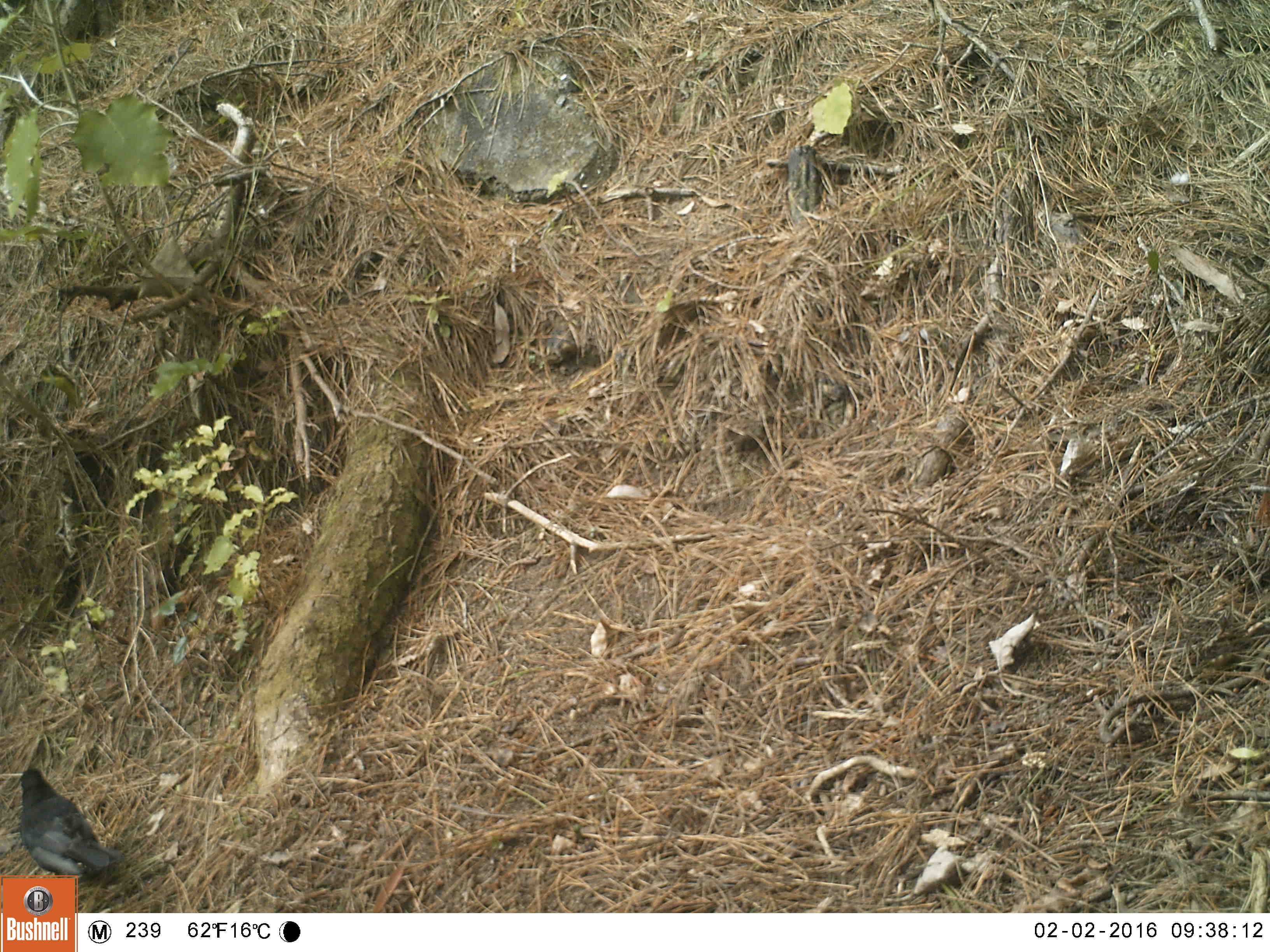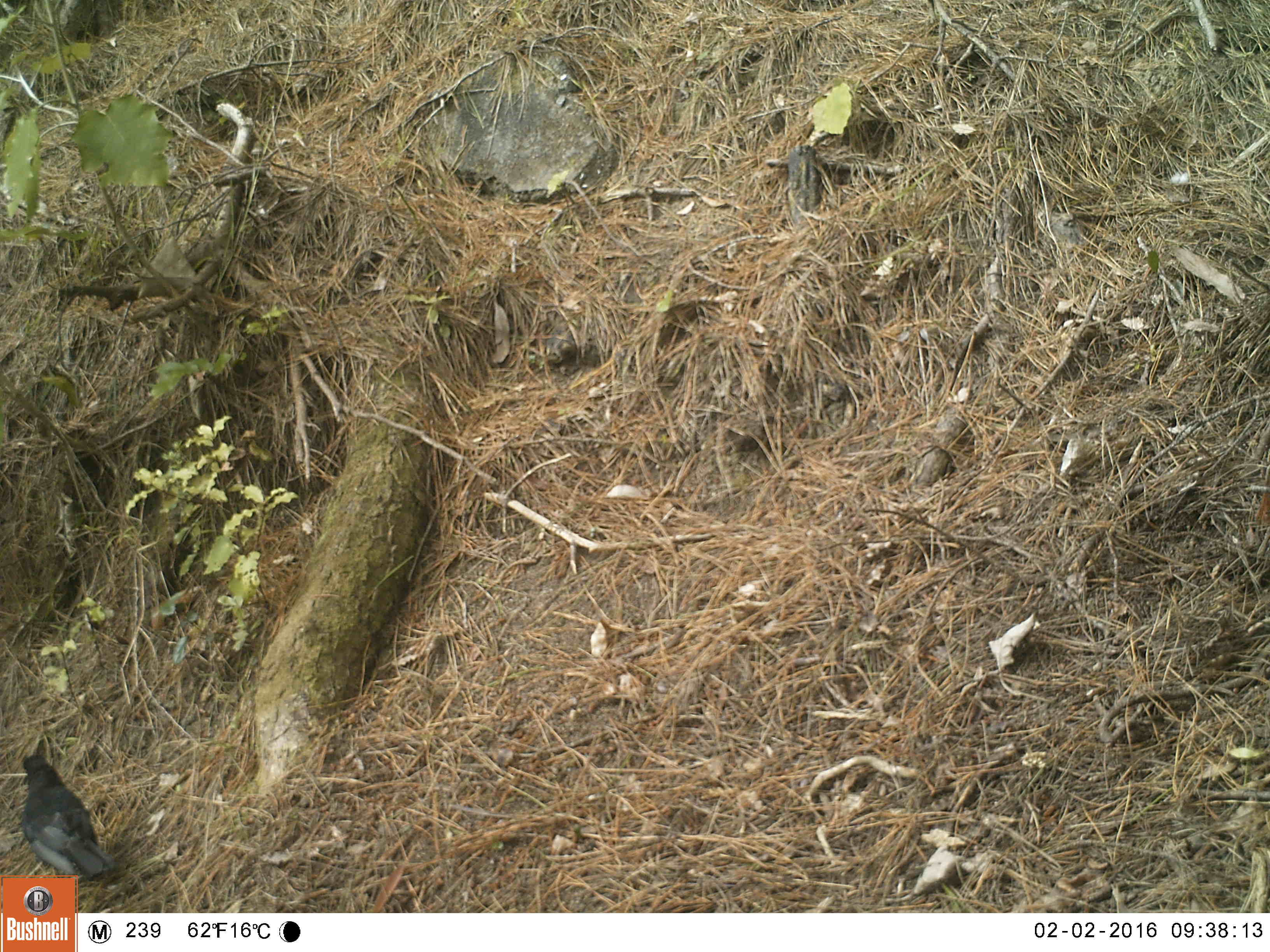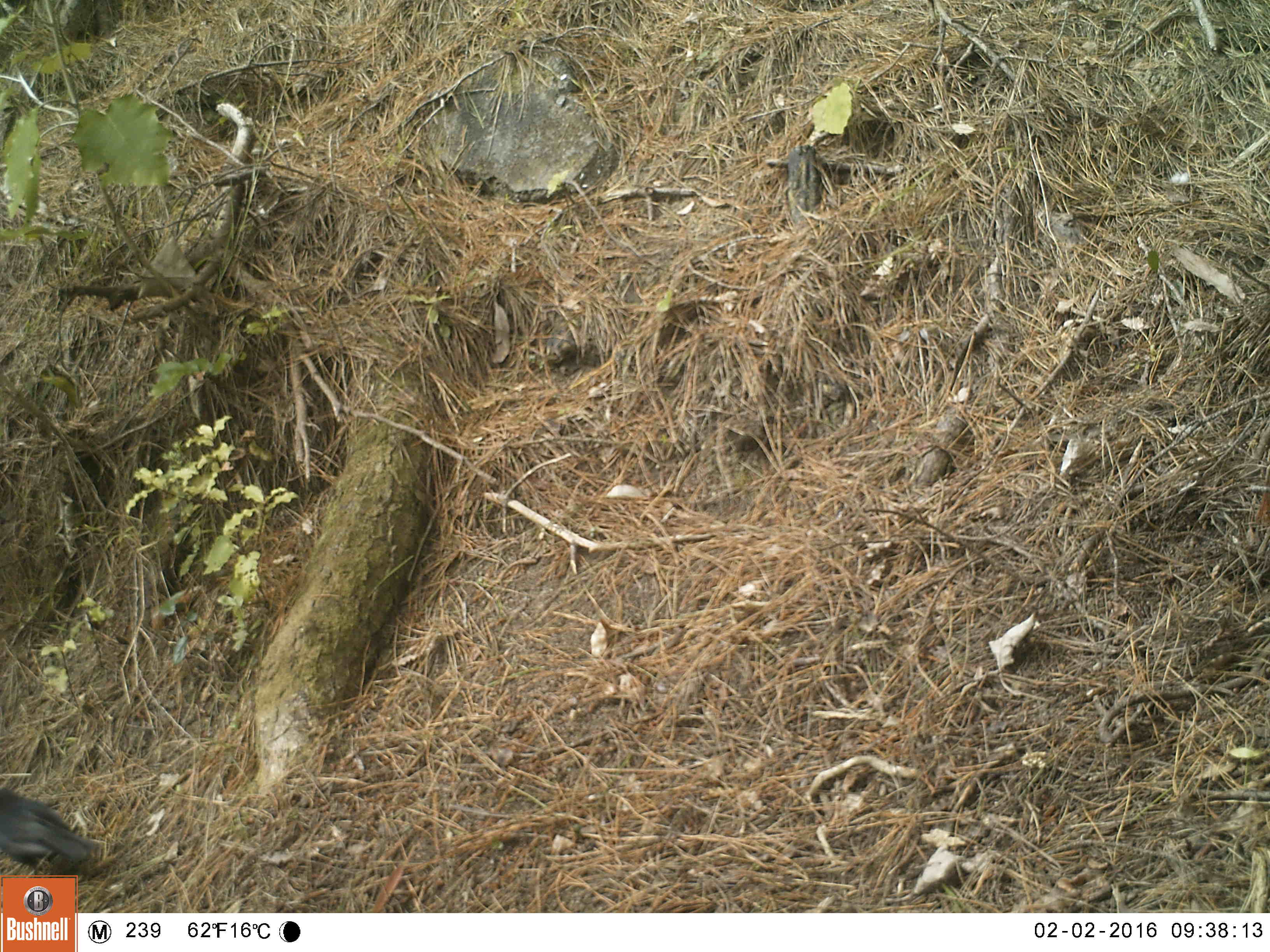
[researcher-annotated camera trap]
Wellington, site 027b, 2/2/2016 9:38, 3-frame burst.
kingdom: Animalia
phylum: Chordata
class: Aves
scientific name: Aves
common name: bird